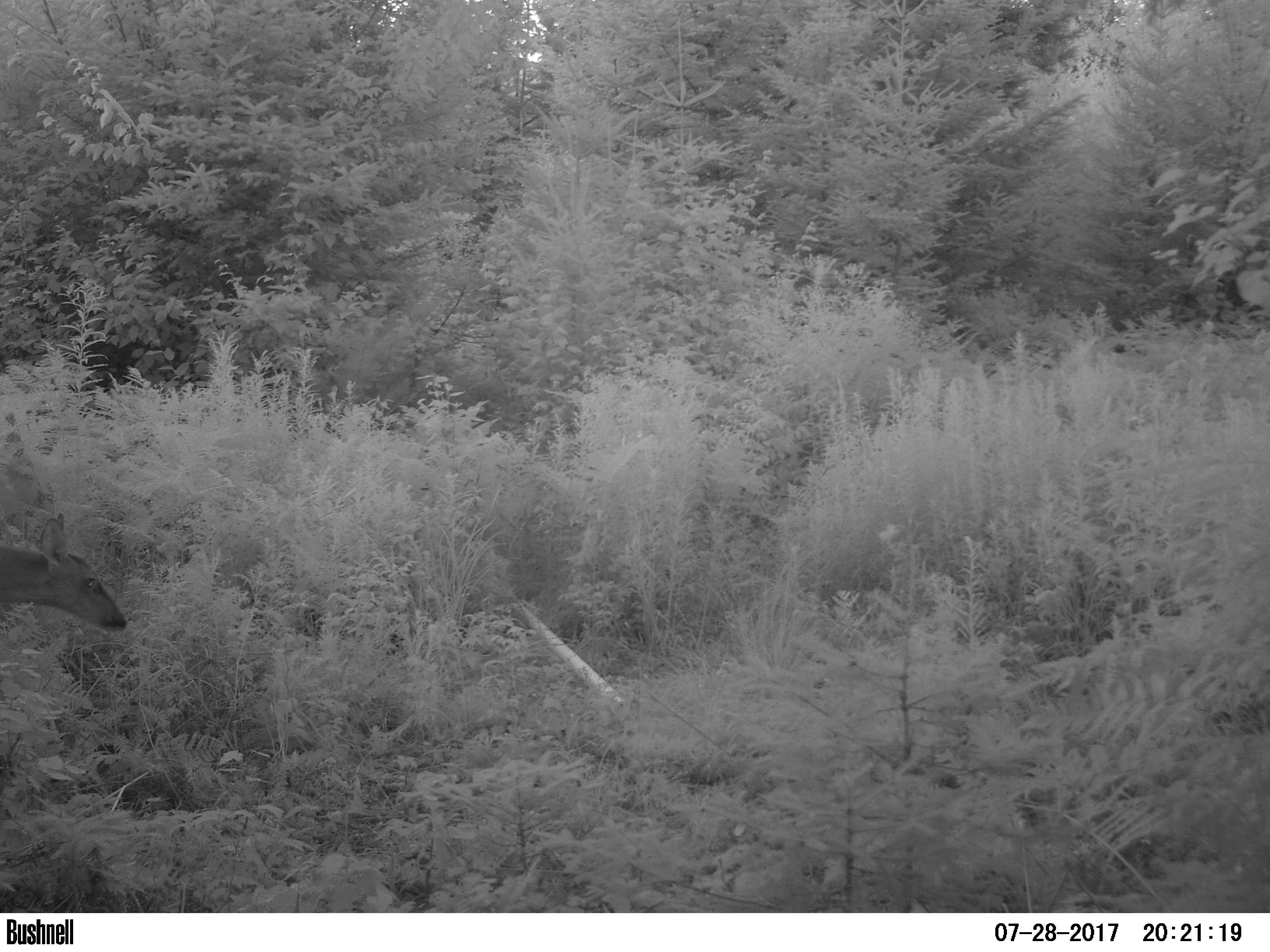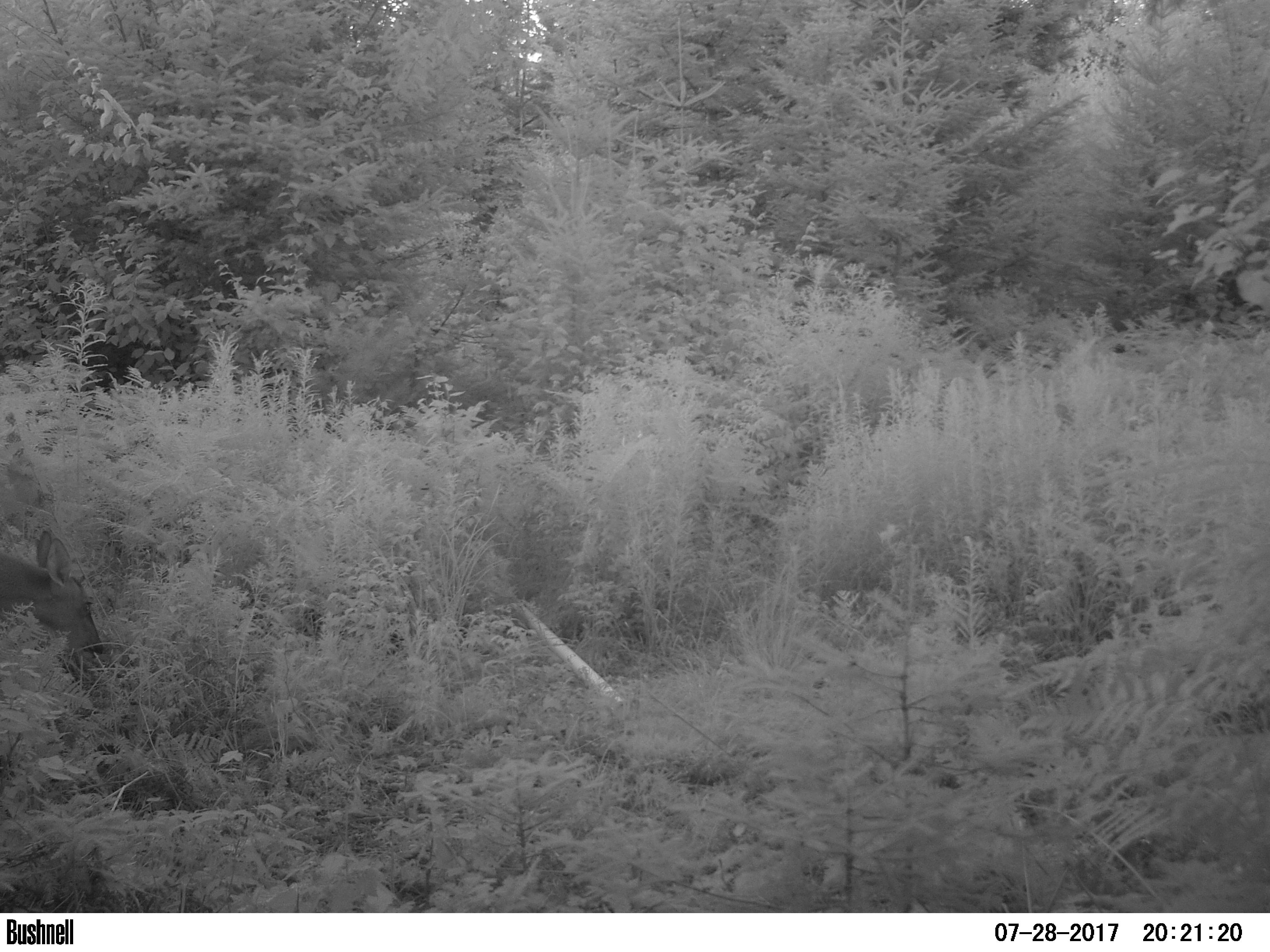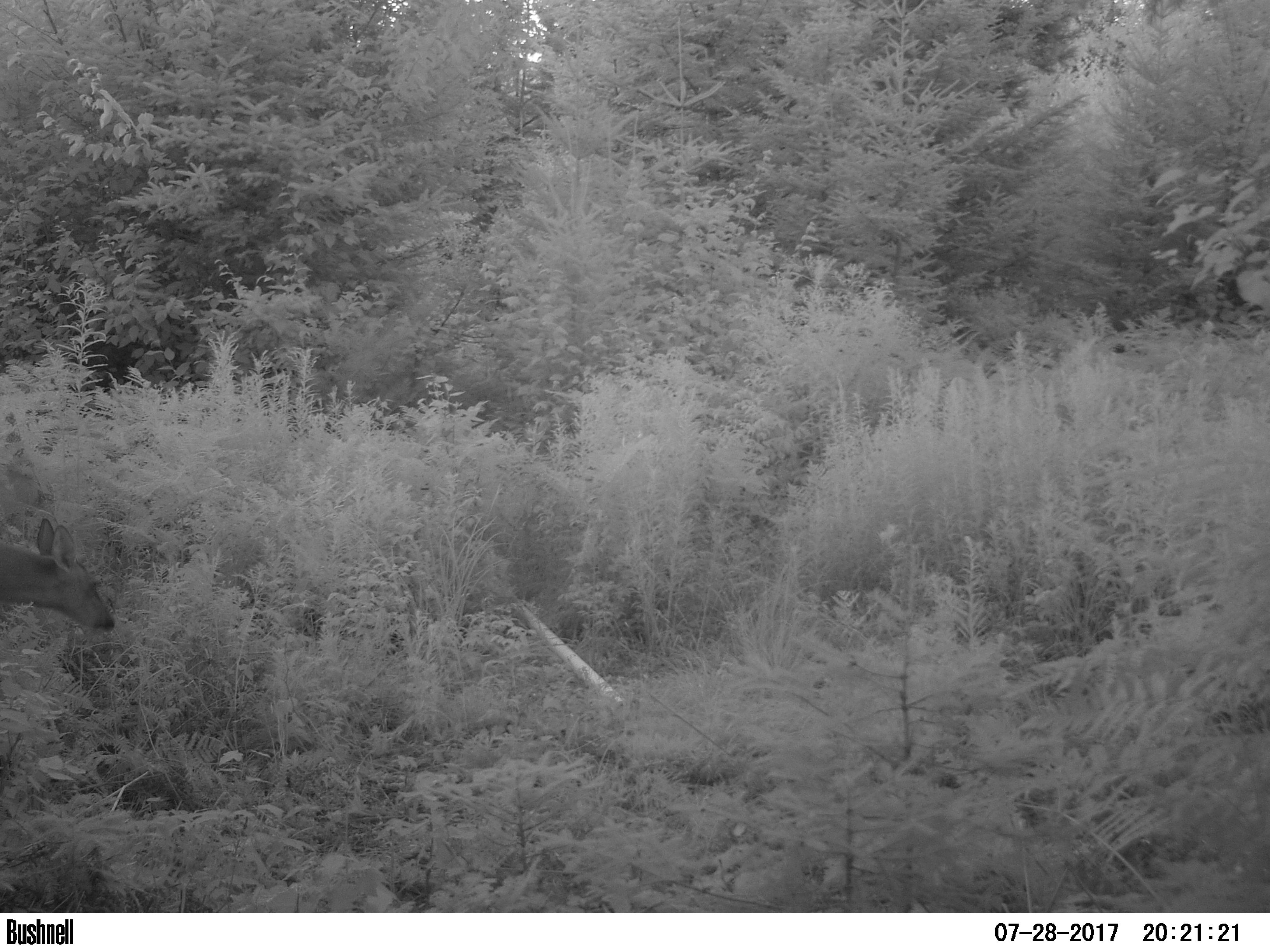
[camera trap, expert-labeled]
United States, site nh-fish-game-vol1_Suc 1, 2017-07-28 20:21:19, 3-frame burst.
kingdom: Animalia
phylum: Chordata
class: Mammalia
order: Artiodactyla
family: Cervidae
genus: Odocoileus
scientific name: Odocoileus virginianus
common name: white-tailed deer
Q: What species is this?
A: White-tailed deer (Odocoileus virginianus).